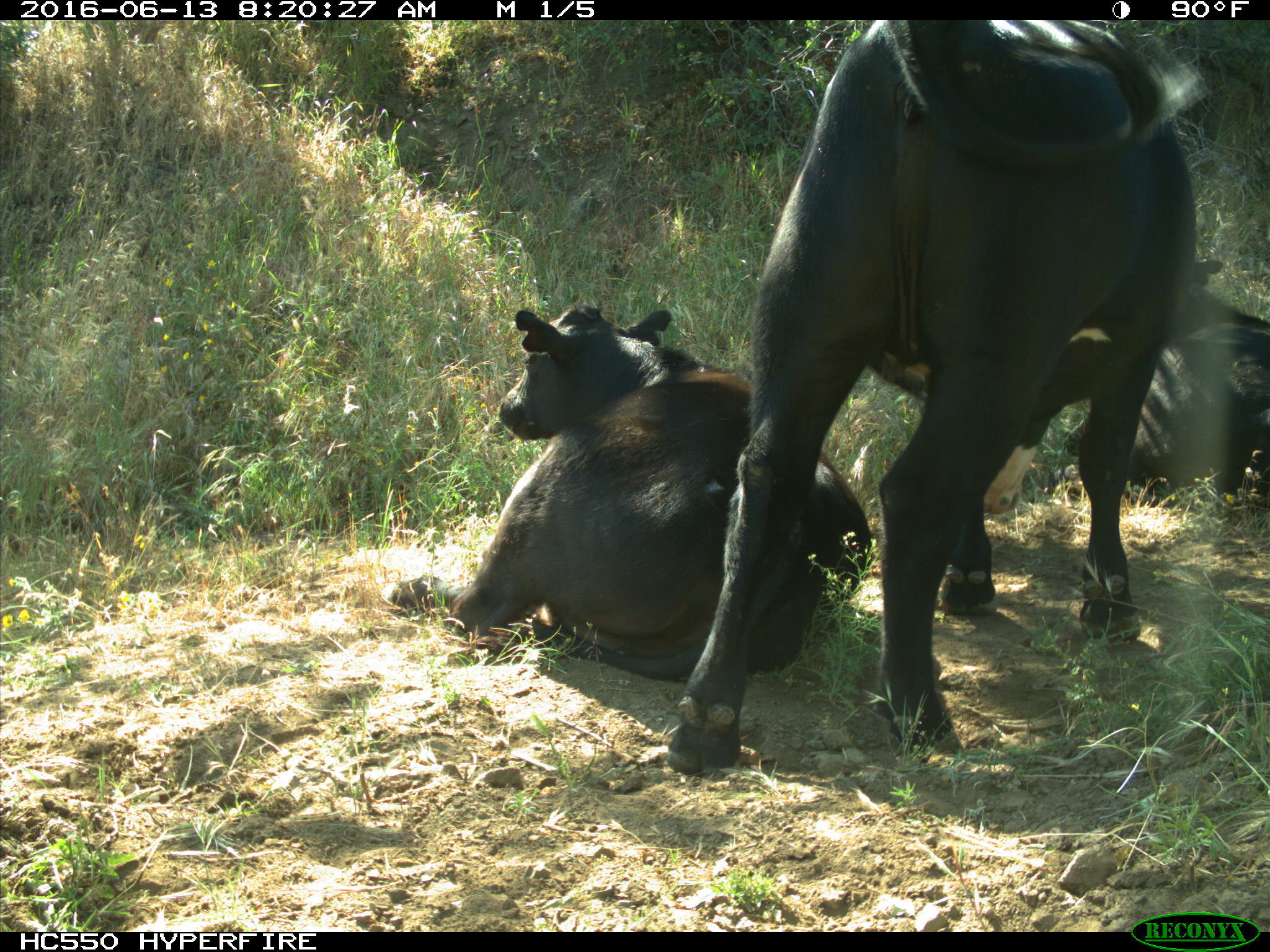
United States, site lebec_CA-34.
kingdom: Animalia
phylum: Chordata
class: Mammalia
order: Artiodactyla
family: Bovidae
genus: Bos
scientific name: Bos taurus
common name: domestic cow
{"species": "Bos taurus (domestic cow)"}